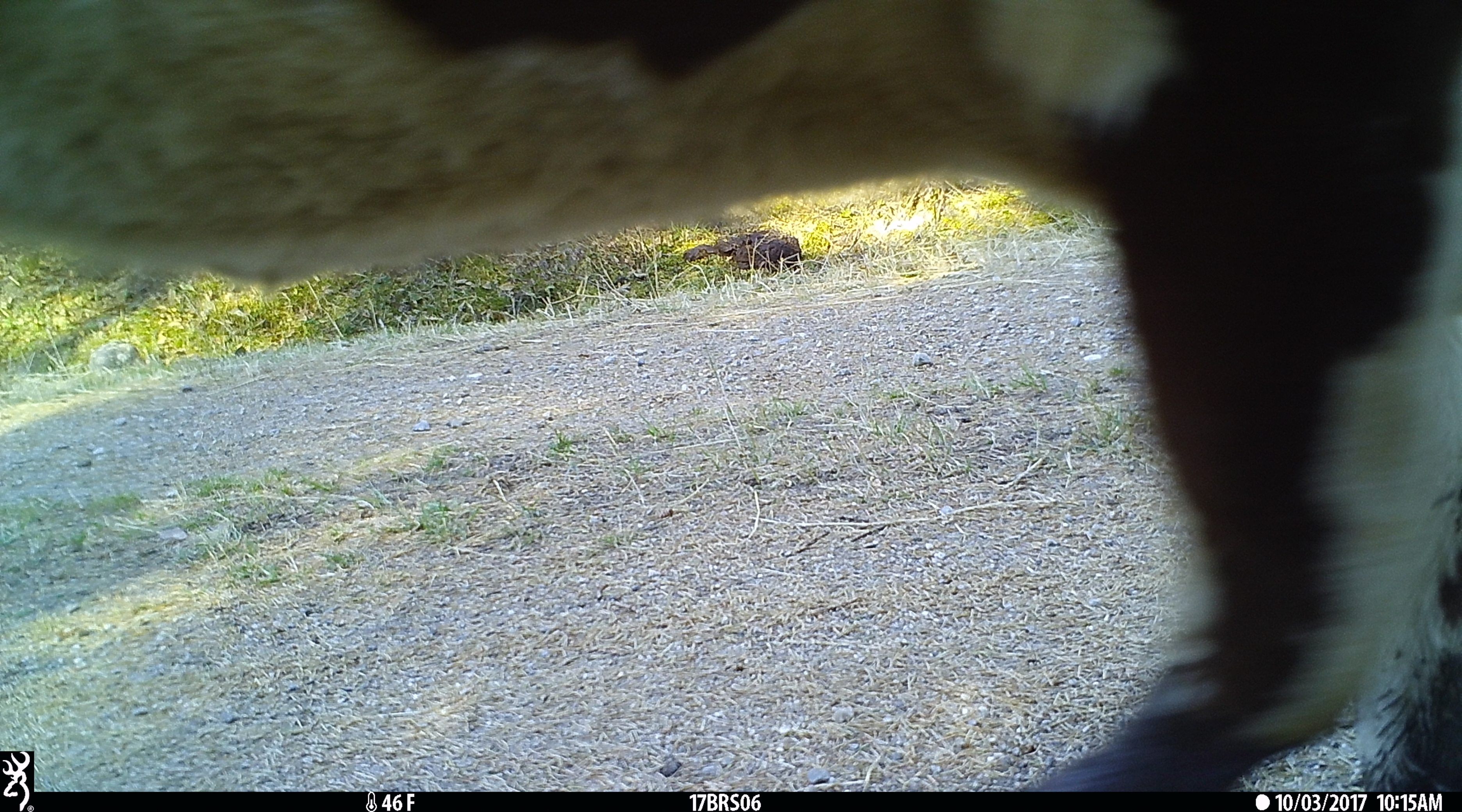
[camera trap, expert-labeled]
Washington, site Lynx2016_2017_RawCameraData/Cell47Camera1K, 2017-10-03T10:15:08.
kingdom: Animalia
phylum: Chordata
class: Mammalia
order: Artiodactyla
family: Bovidae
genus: Bos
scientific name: Bos taurus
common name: domestic cattle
Domestic cattle (Bos taurus). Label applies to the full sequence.